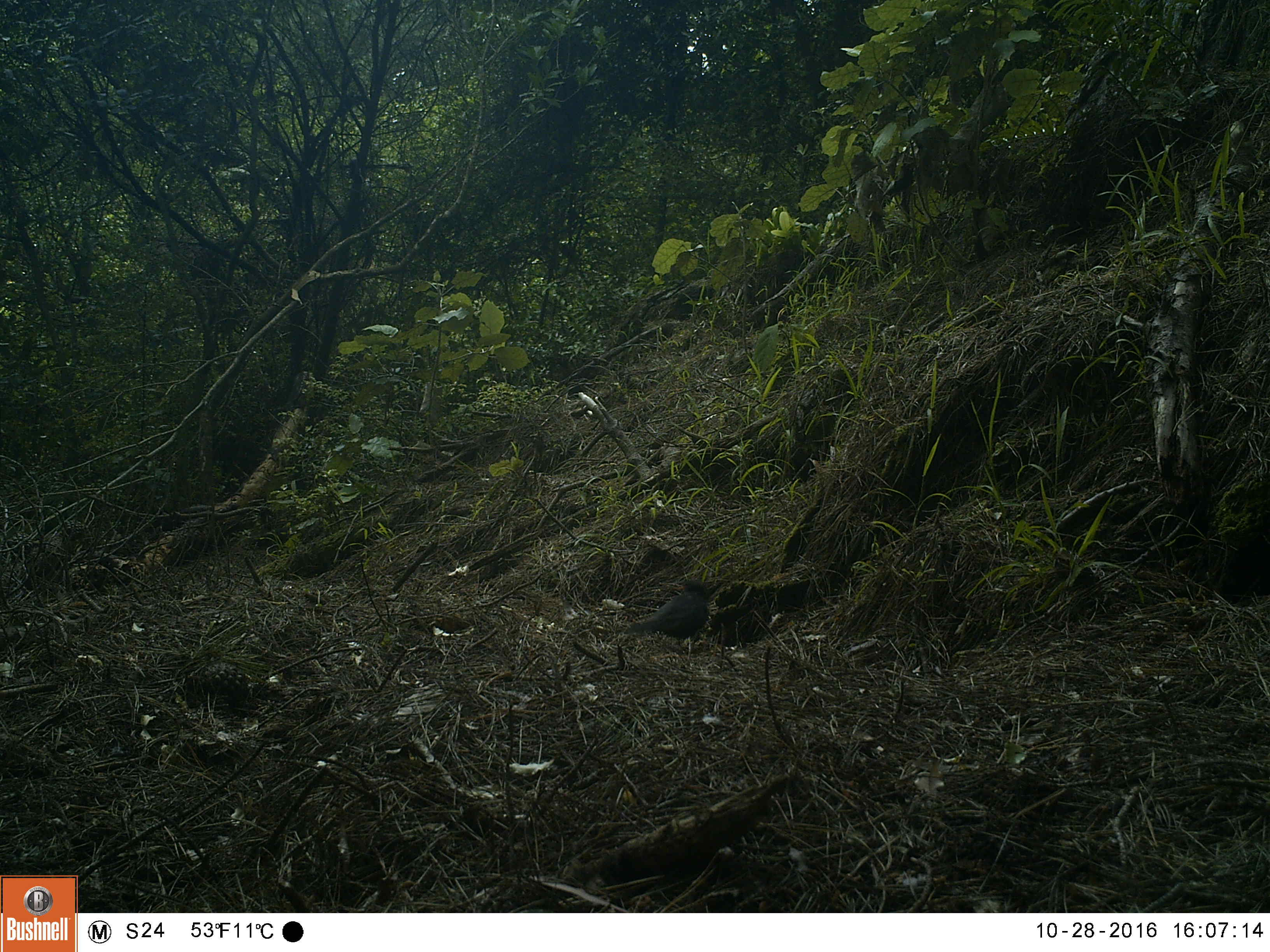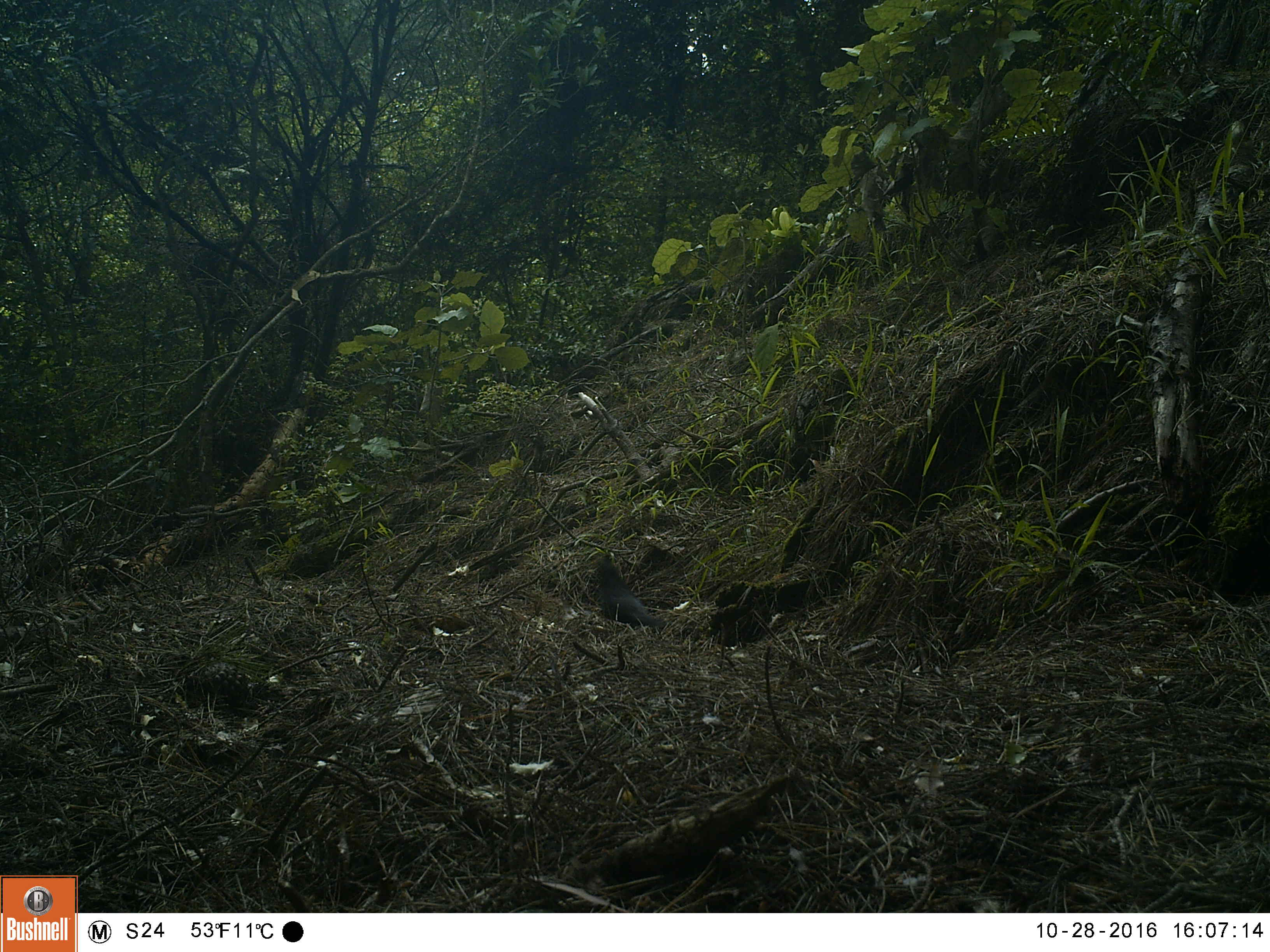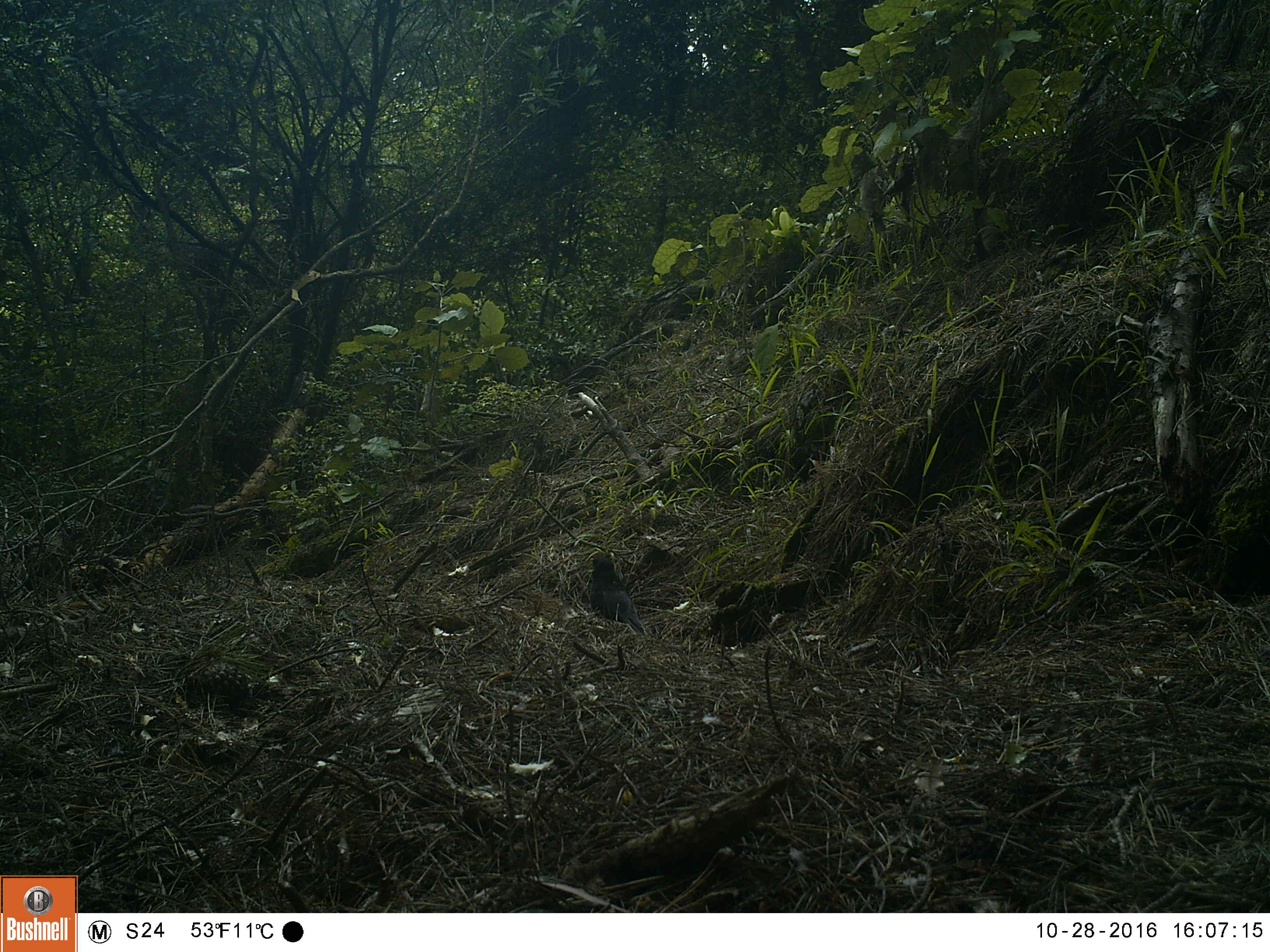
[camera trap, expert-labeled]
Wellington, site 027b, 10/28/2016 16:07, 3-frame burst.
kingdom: Animalia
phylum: Chordata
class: Aves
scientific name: Aves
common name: bird